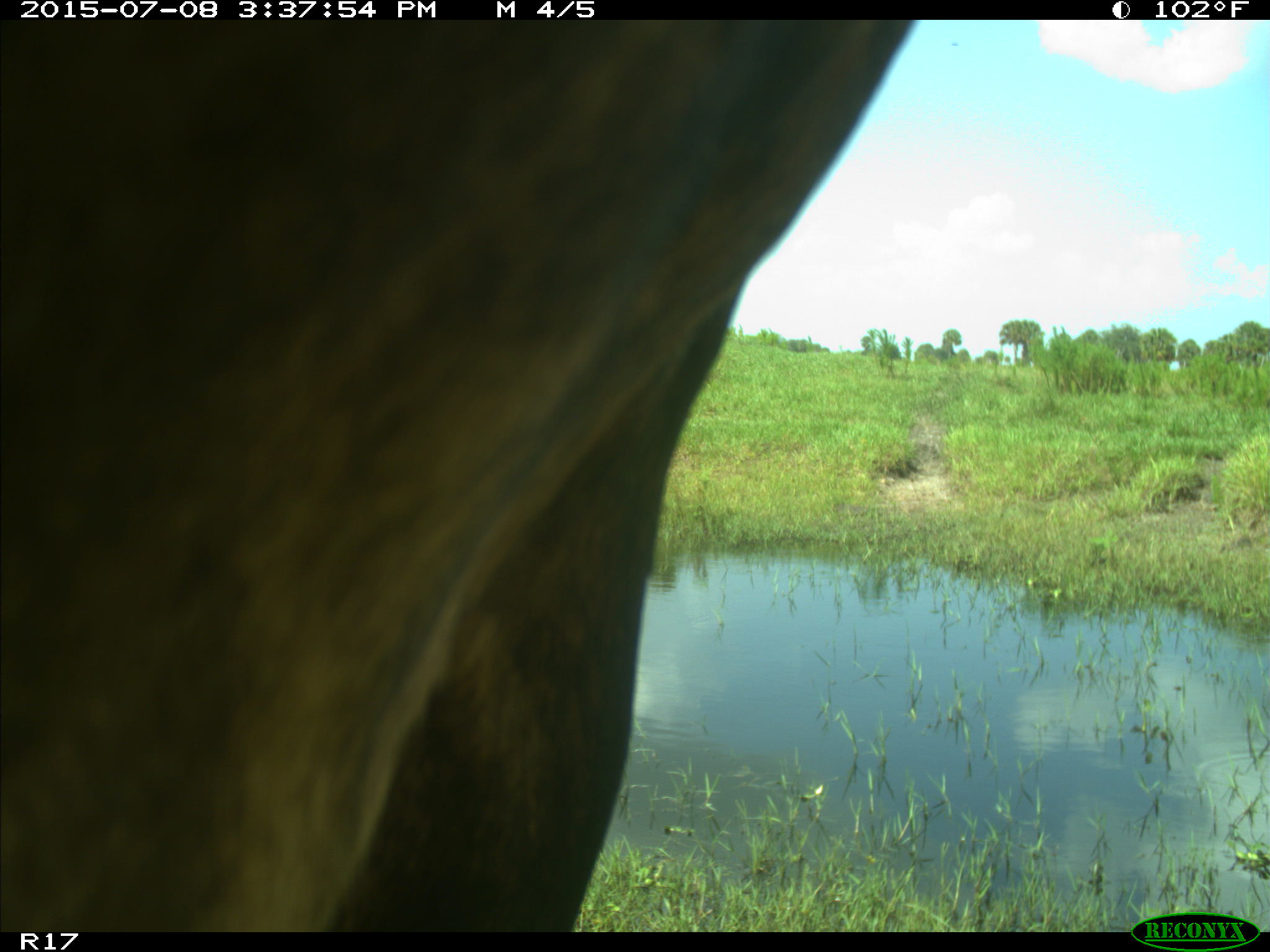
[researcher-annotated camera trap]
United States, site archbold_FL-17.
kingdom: Animalia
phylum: Chordata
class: Mammalia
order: Artiodactyla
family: Bovidae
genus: Bos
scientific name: Bos taurus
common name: domestic cow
Bos taurus (domestic cow).